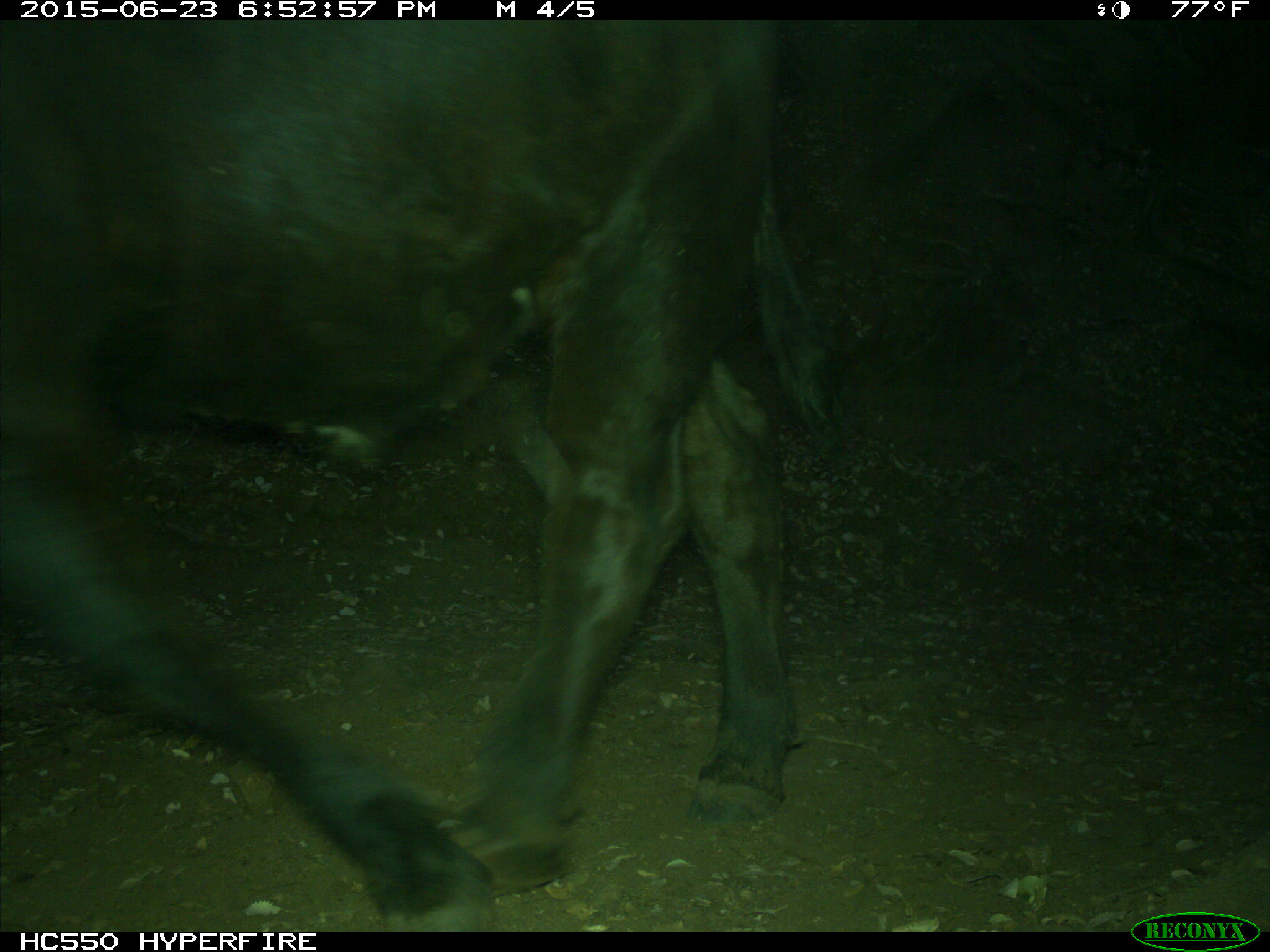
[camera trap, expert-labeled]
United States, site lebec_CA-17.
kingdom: Animalia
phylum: Chordata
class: Mammalia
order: Artiodactyla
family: Bovidae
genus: Bos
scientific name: Bos taurus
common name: domestic cow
Bos taurus (domestic cow).